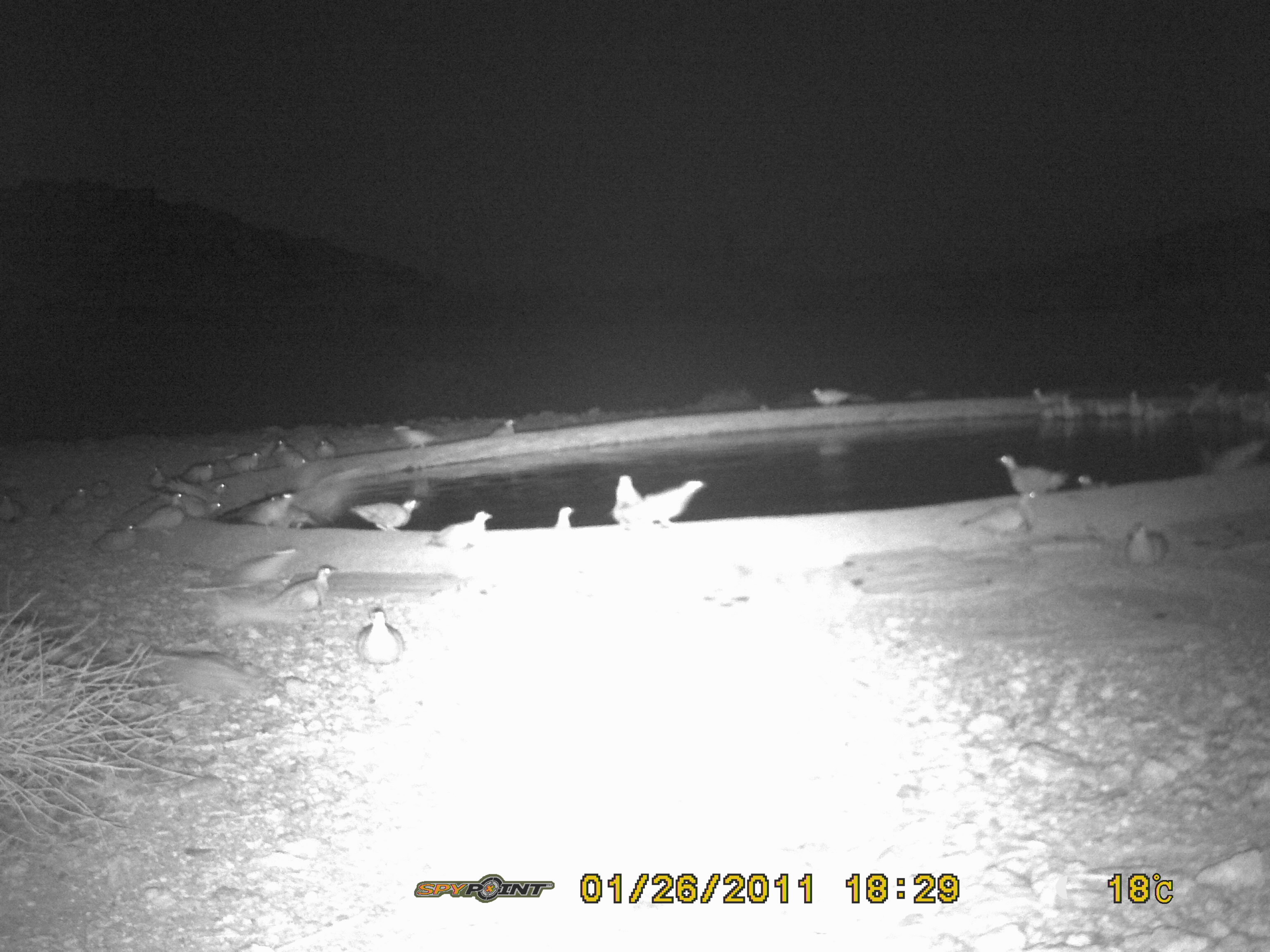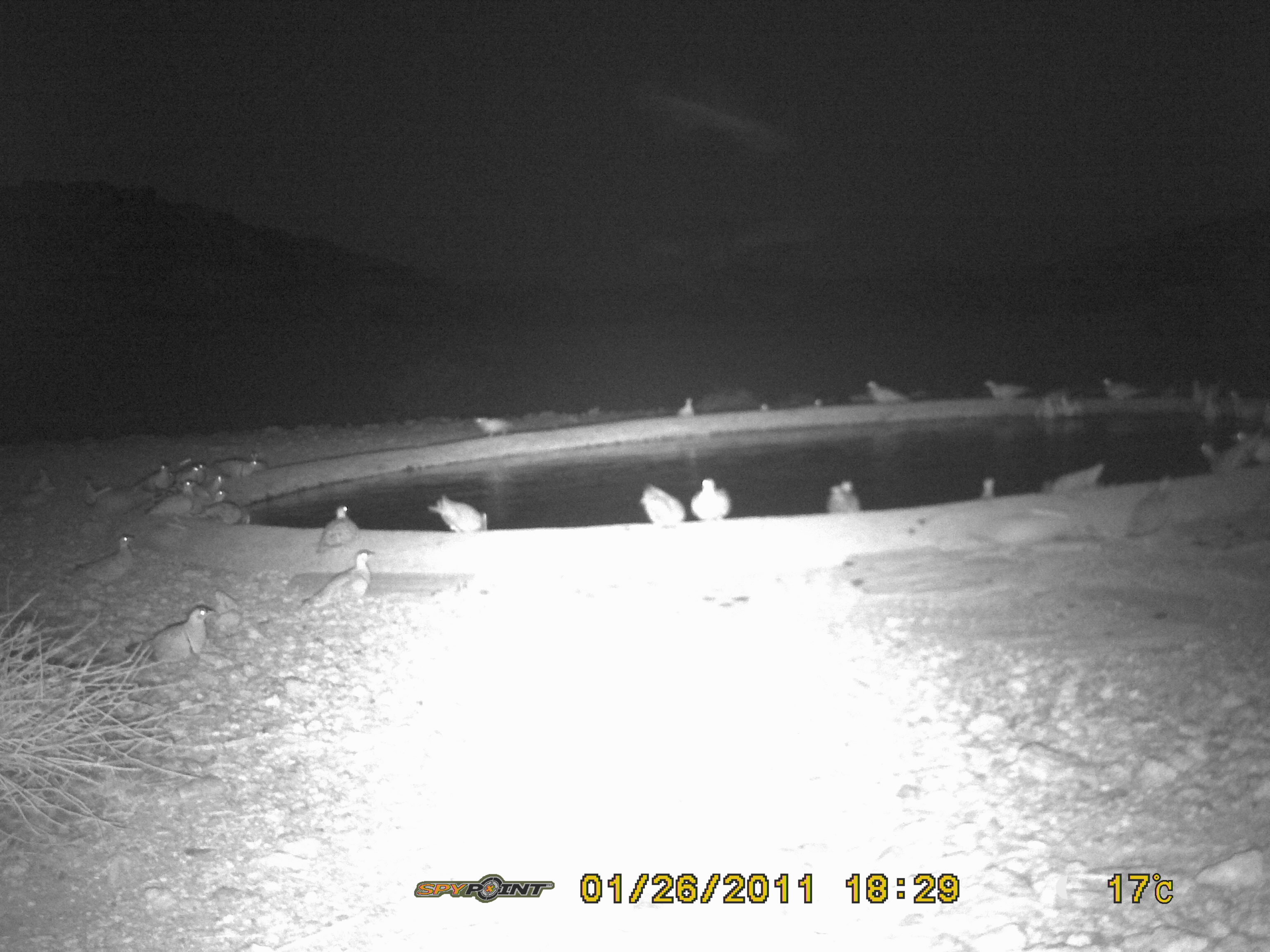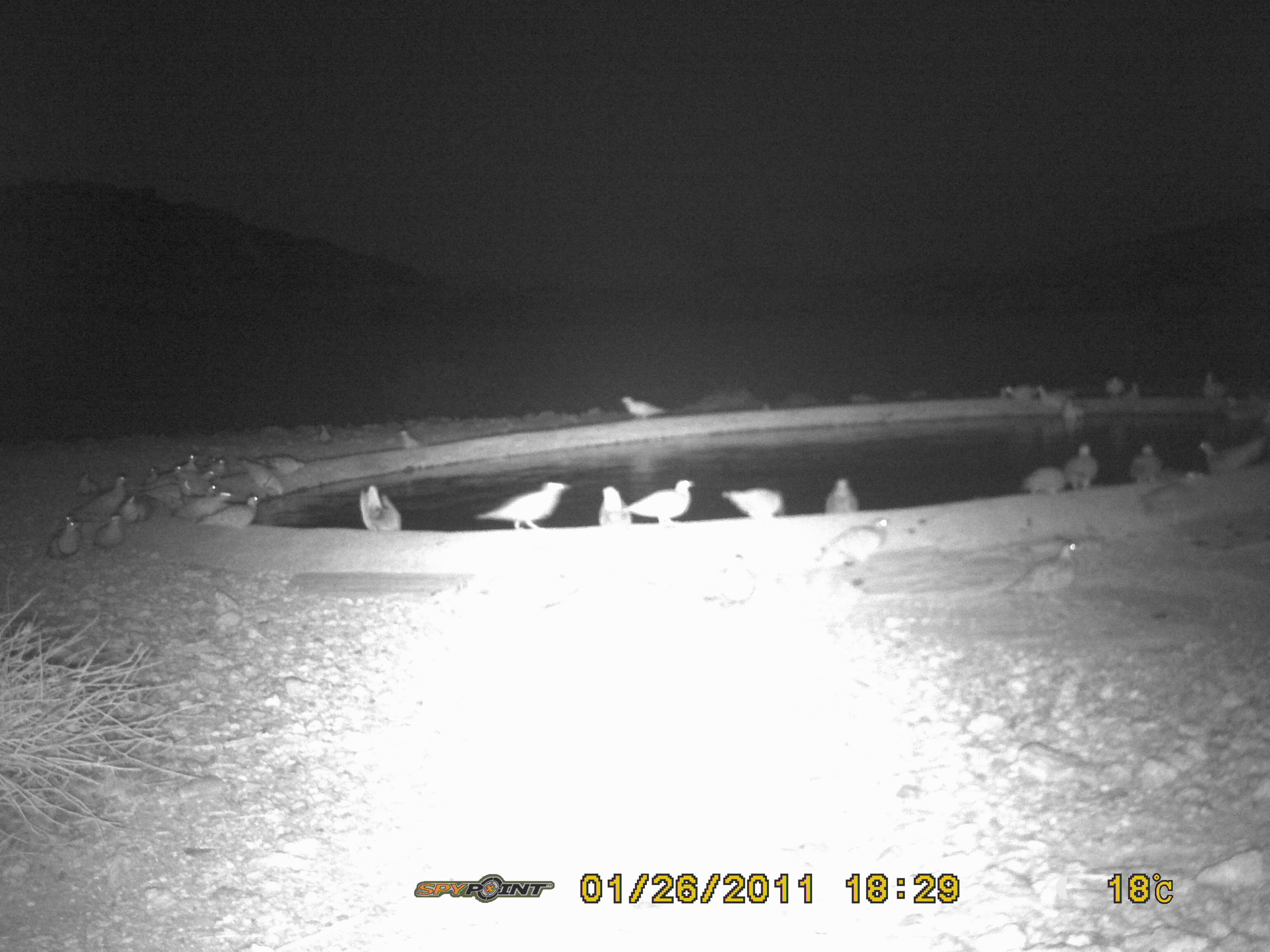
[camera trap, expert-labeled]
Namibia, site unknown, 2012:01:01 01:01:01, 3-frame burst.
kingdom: Animalia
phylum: Chordata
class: Aves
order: Pterocliformes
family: Pteroclidae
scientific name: Pteroclidae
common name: sandgrouse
Pteroclidae (sandgrouse).